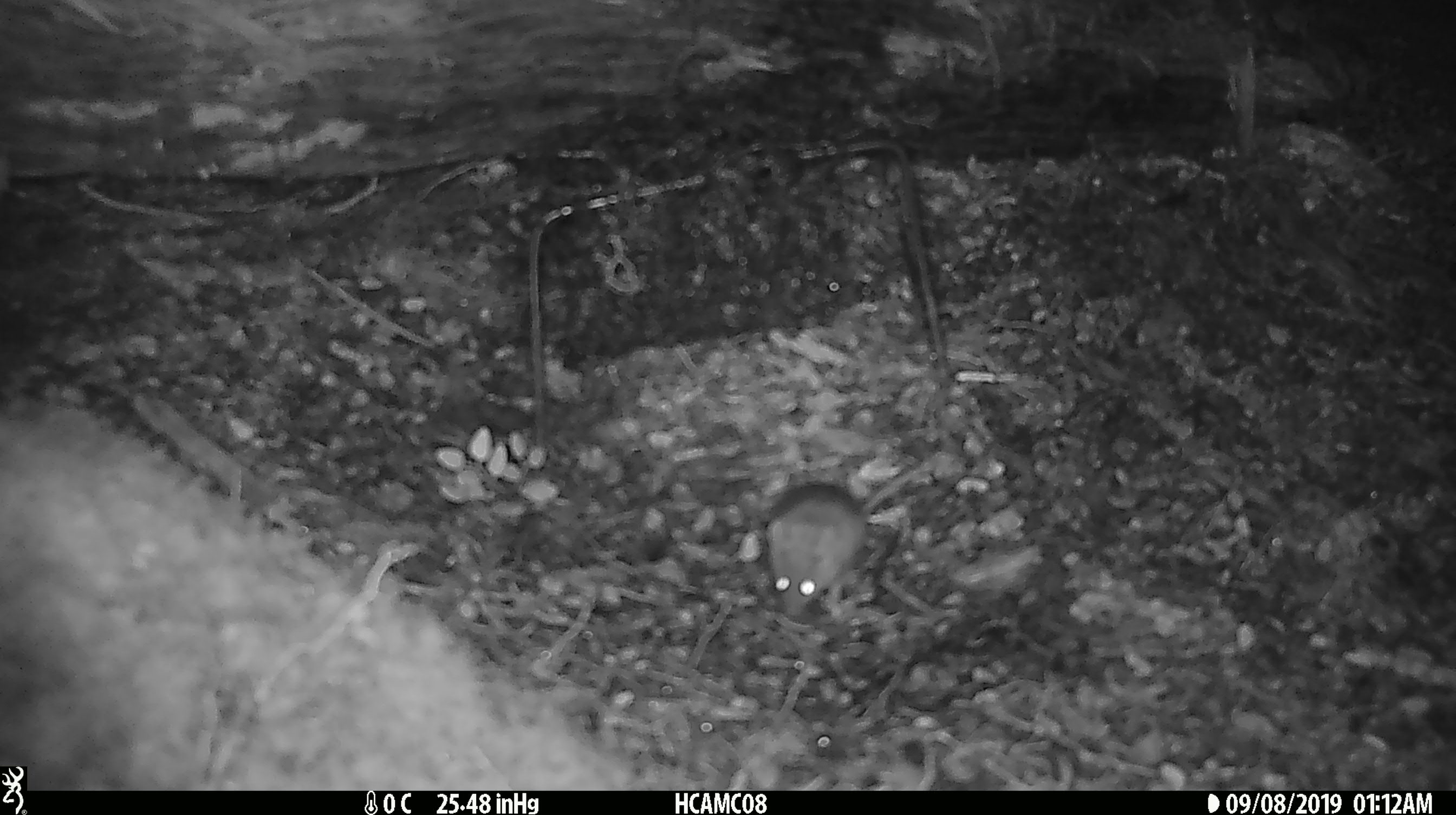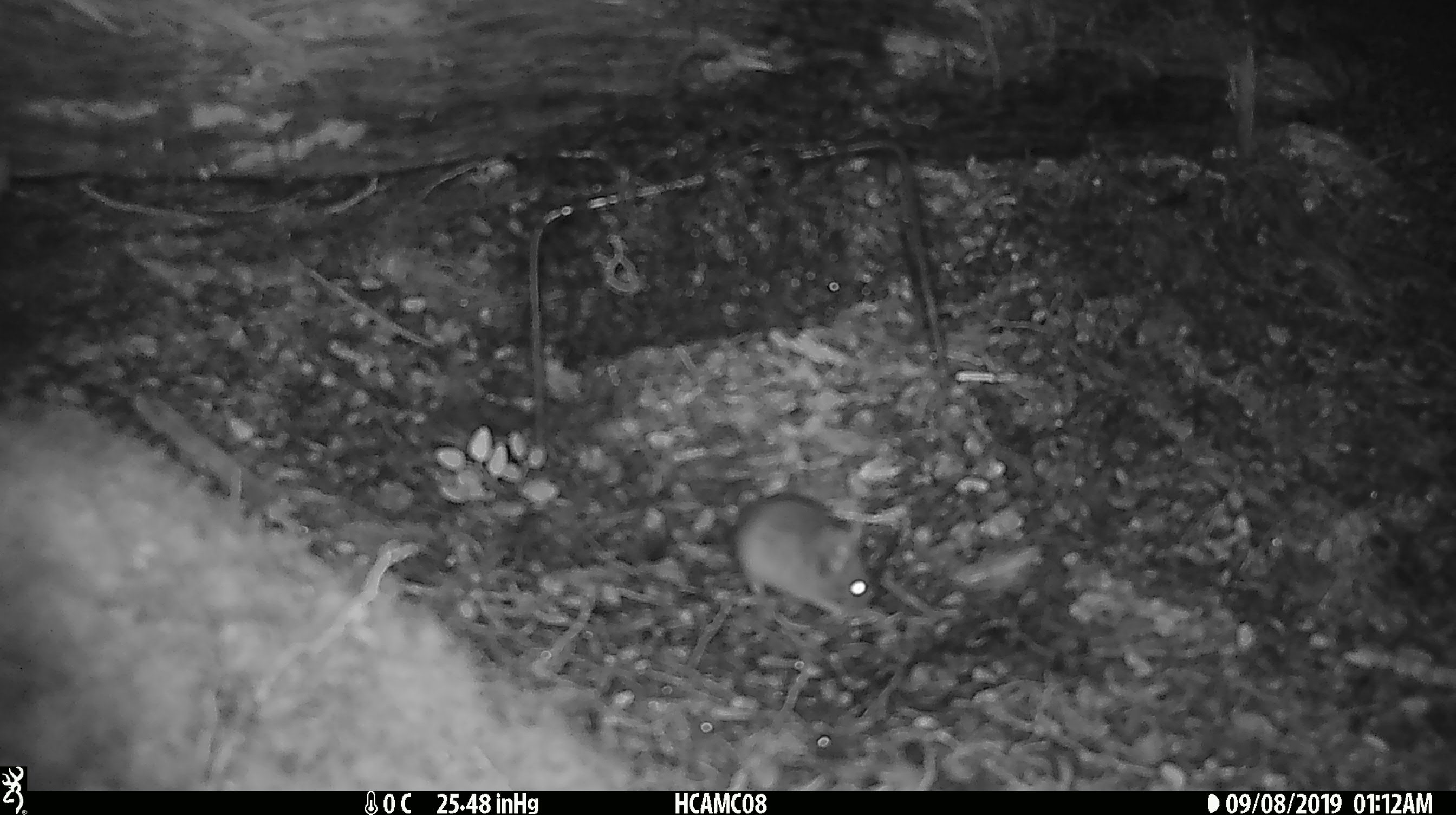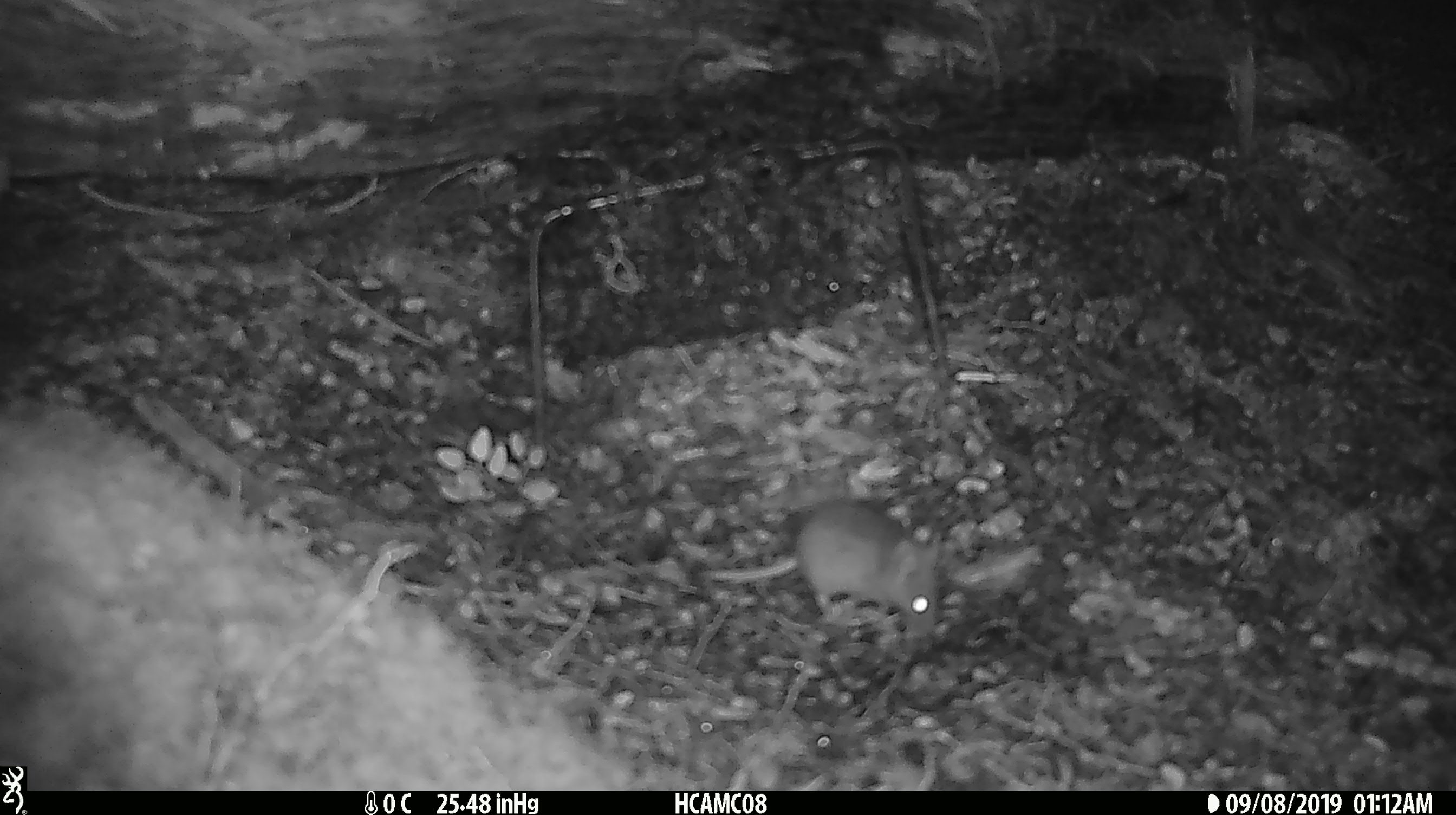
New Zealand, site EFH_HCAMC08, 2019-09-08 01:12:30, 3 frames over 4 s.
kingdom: Animalia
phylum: Chordata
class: Mammalia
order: Rodentia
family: Muridae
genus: Mus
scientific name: Mus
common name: mouse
Mouse (Mus).